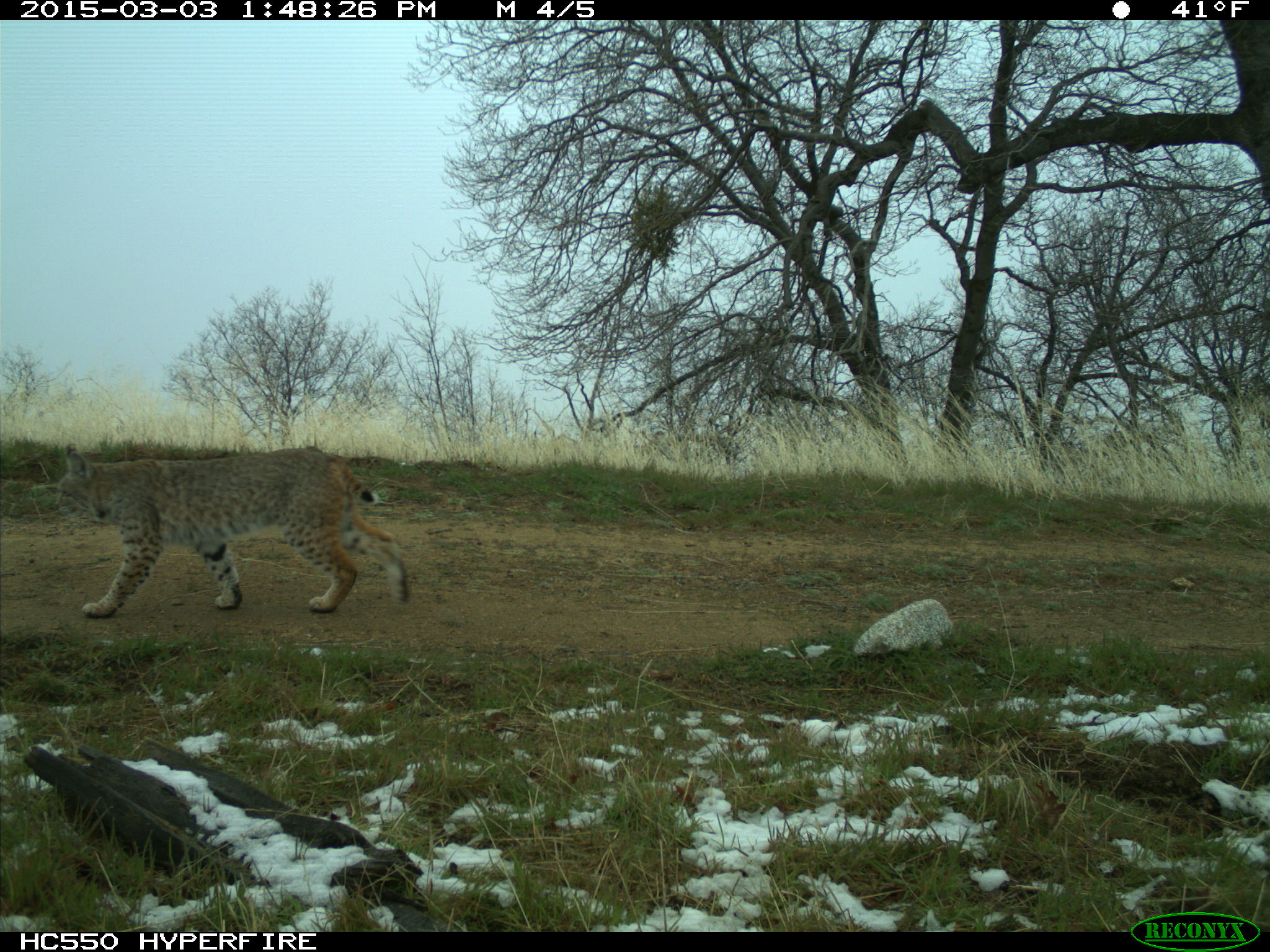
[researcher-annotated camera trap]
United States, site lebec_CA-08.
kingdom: Animalia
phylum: Chordata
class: Mammalia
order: Carnivora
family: Felidae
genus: Lynx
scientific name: Lynx rufus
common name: bobcat